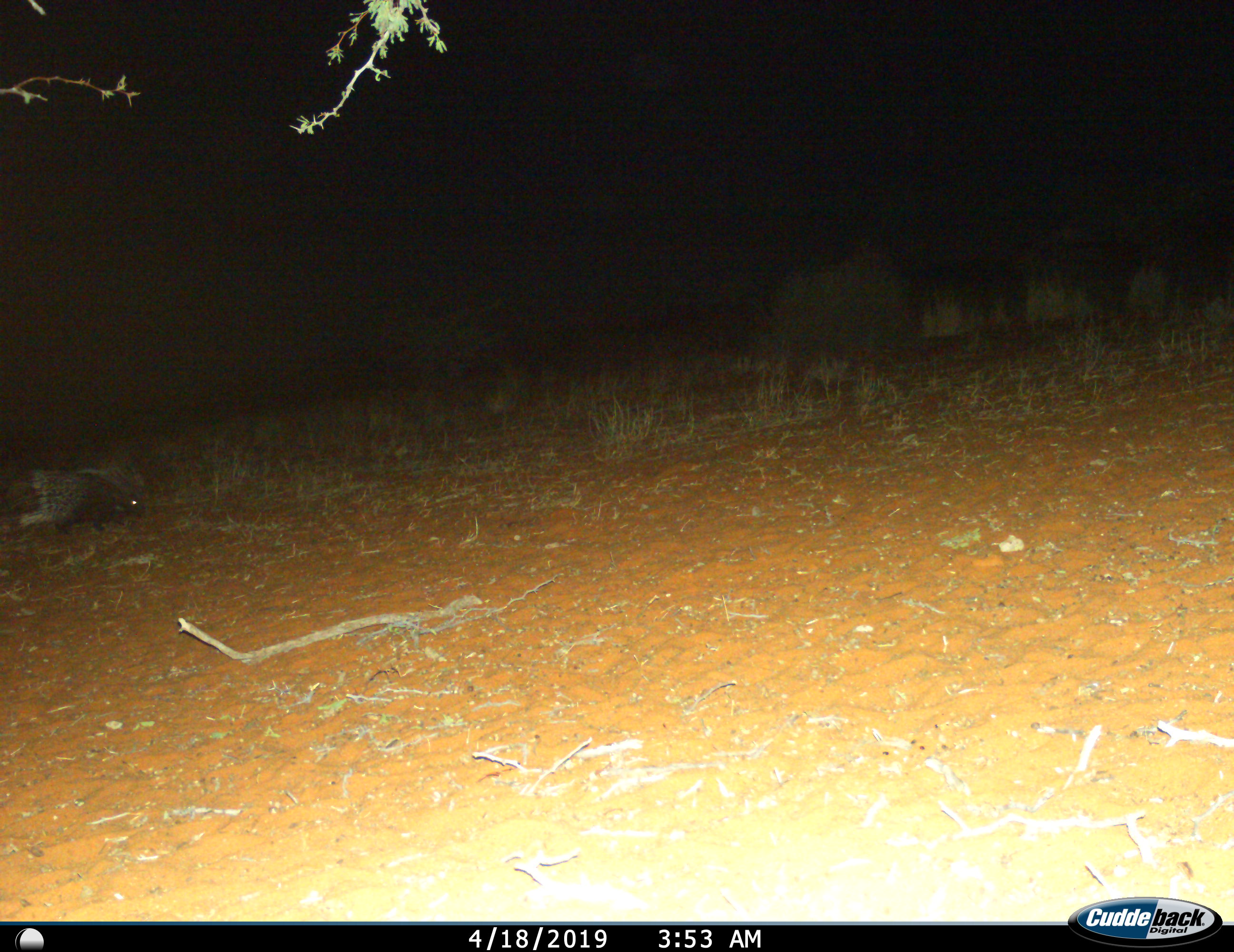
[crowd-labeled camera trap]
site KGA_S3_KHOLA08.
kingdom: Animalia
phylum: Chordata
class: Mammalia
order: Rodentia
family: Hystricidae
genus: Hystrix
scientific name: Hystrix cristata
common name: crested porcupine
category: porcupine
Porcupine (crested porcupine) (Hystrix cristata), count 1. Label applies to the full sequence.